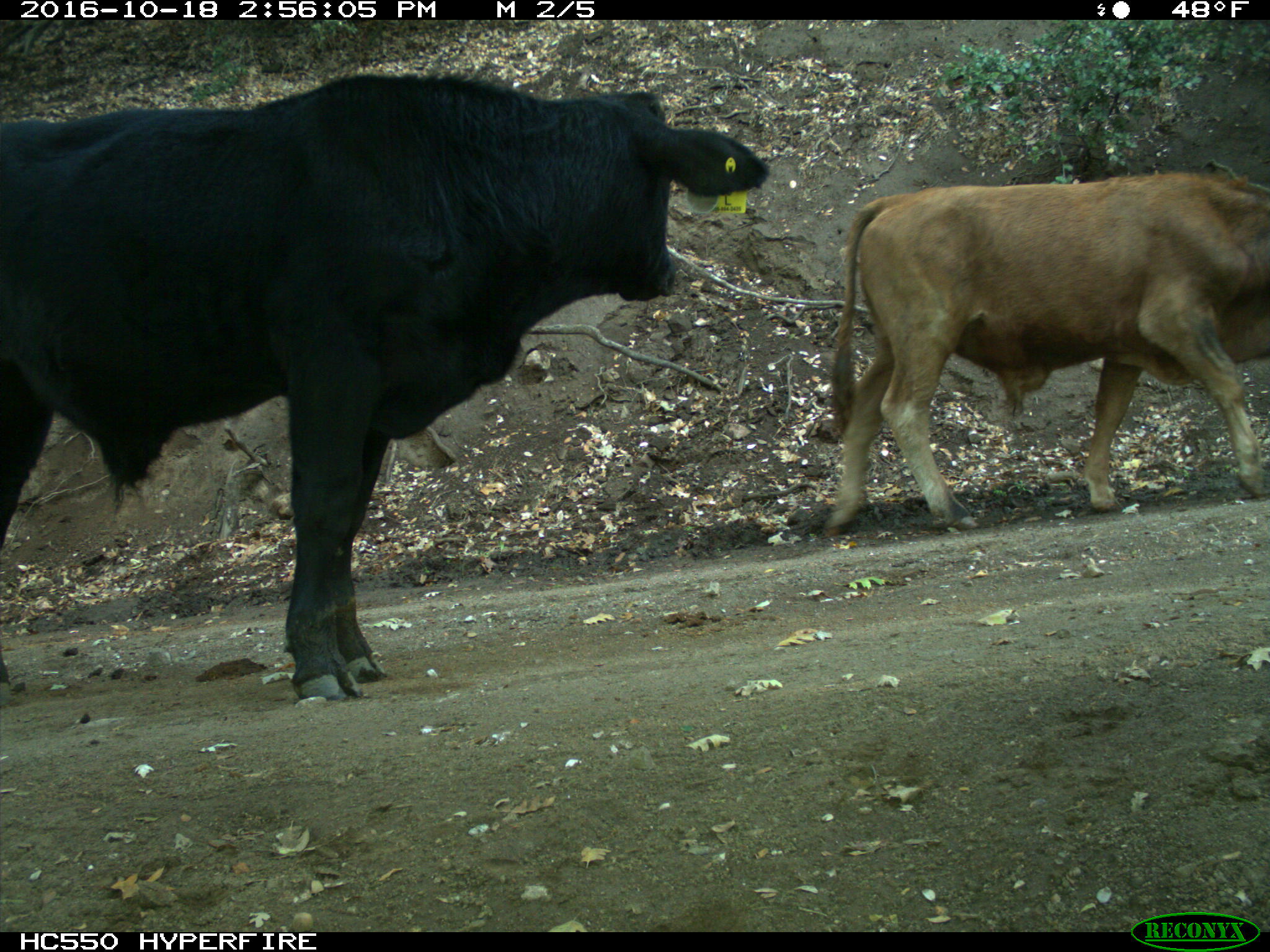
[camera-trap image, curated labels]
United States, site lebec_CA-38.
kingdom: Animalia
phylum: Chordata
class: Mammalia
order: Artiodactyla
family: Bovidae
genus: Bos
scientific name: Bos taurus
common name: domestic cow